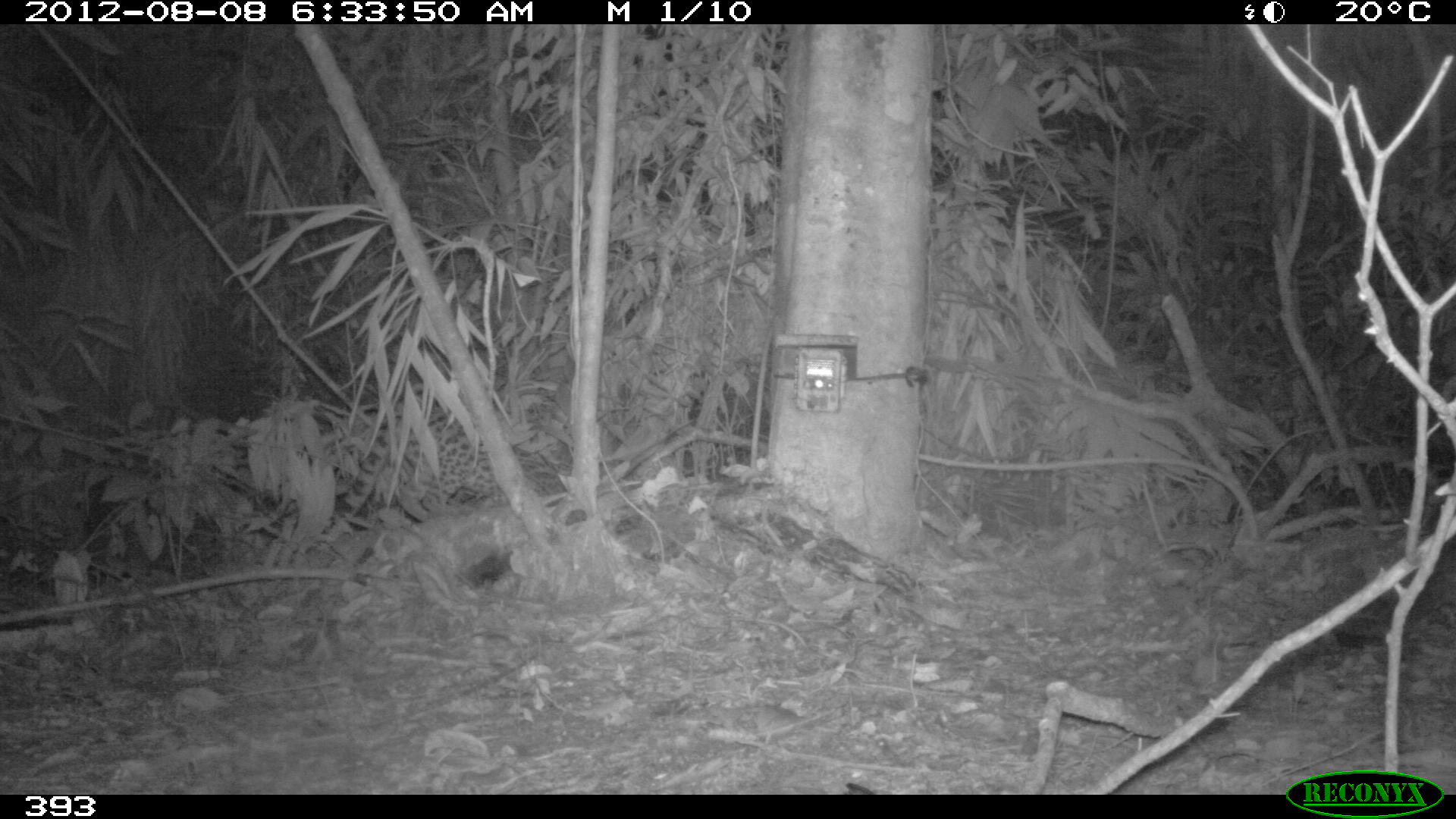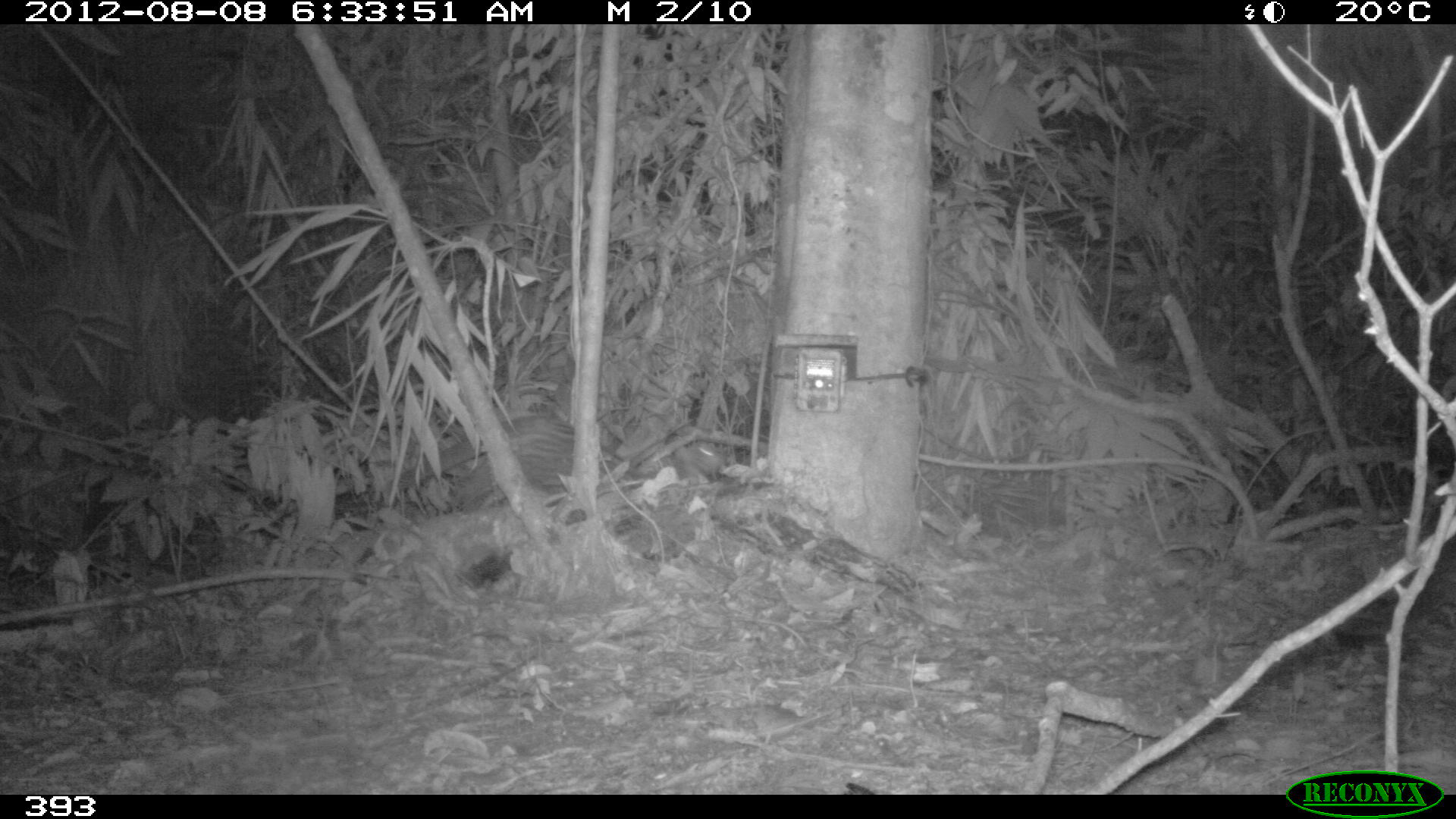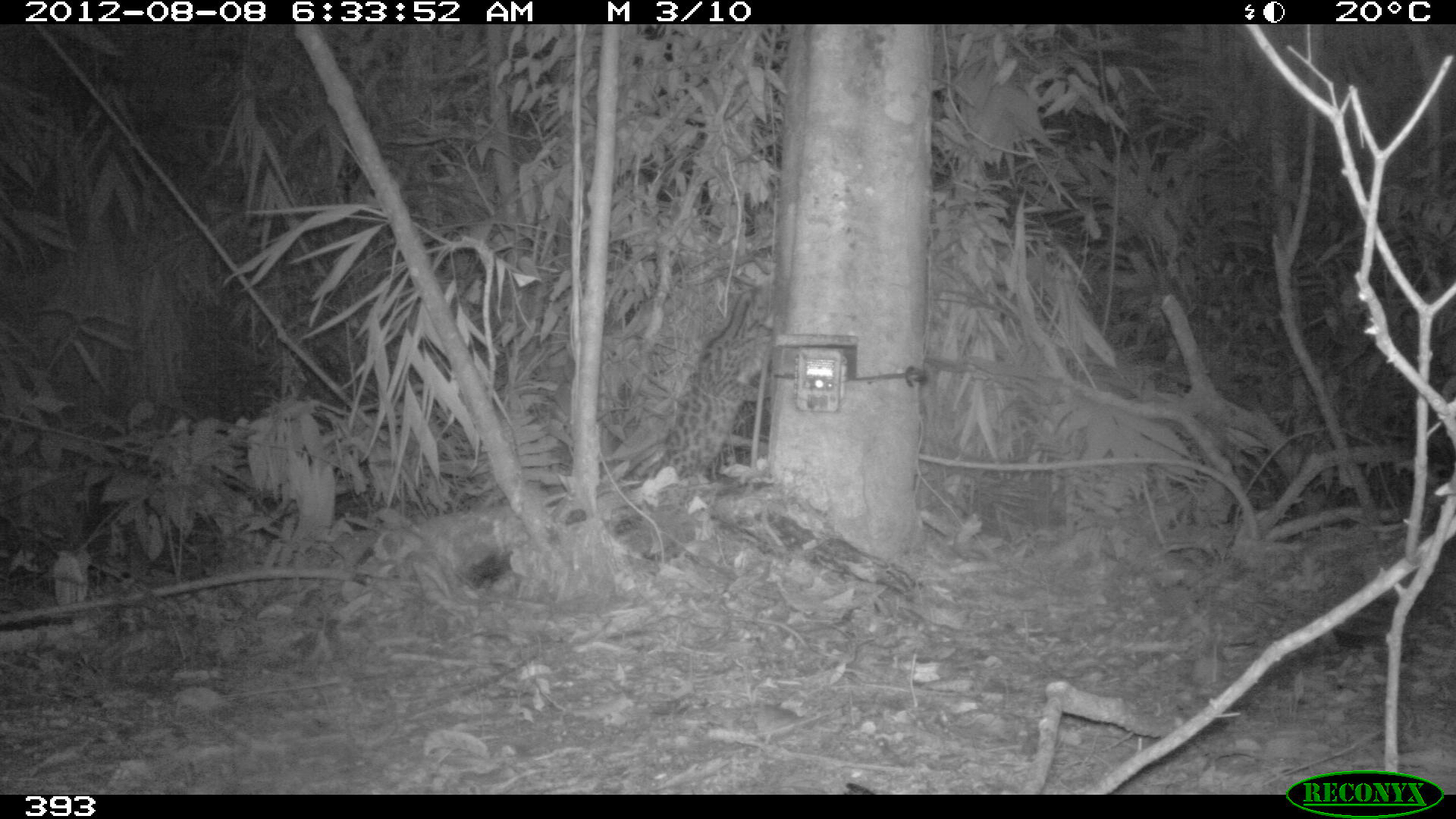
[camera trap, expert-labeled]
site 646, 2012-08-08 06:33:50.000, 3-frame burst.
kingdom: Animalia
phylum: Chordata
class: Mammalia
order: Carnivora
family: Felidae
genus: Leopardus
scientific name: Leopardus wiedii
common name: margay